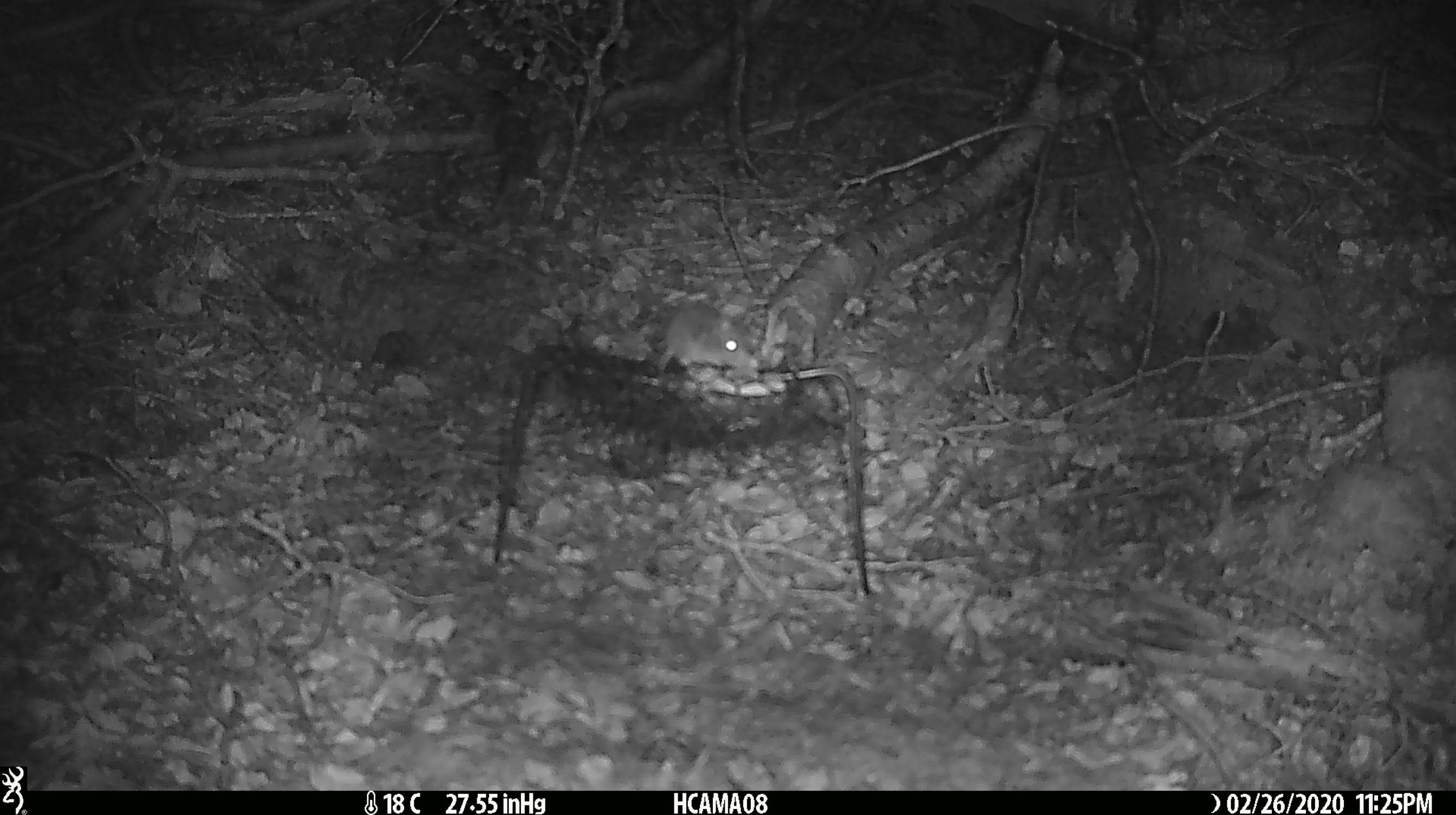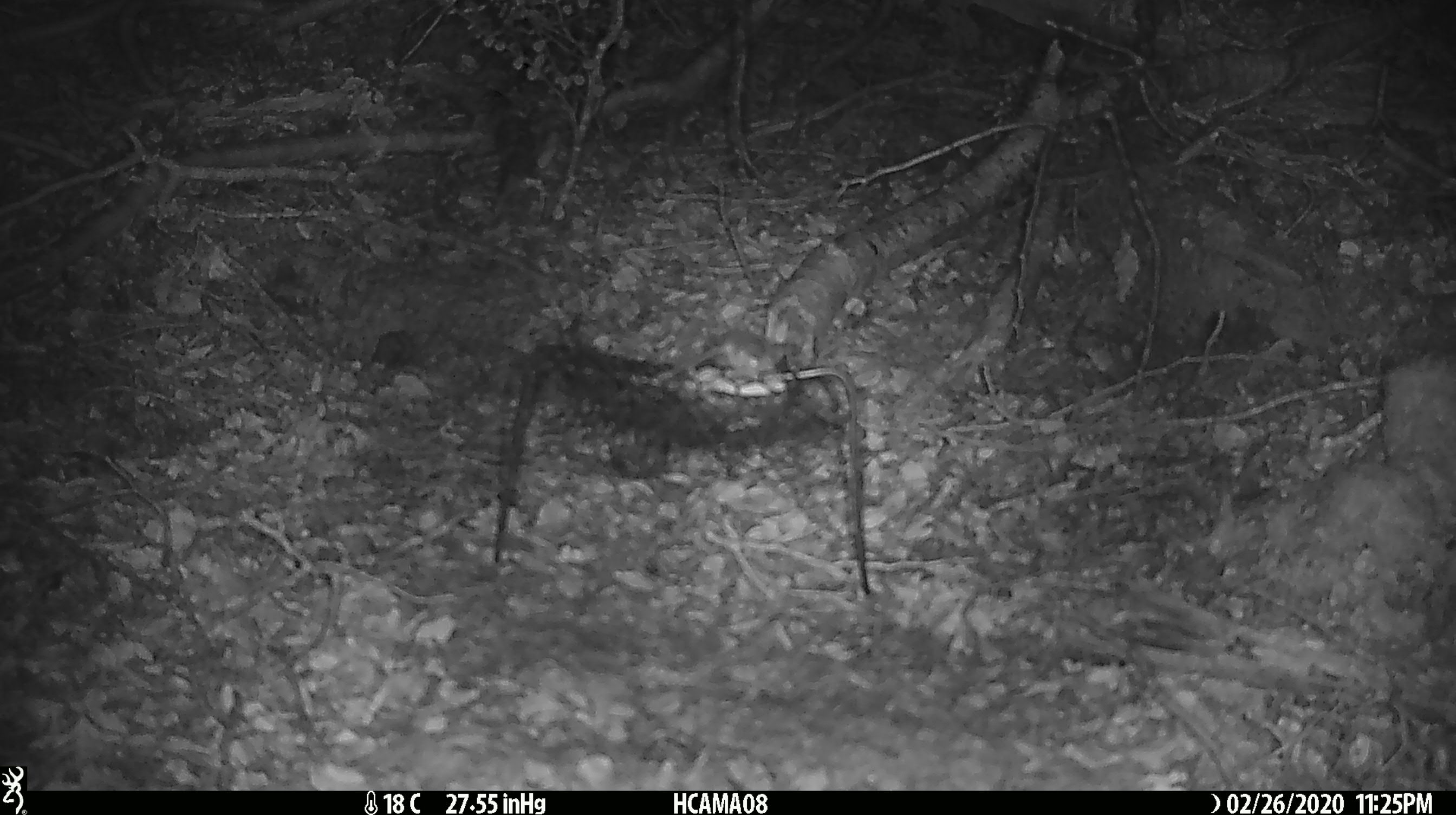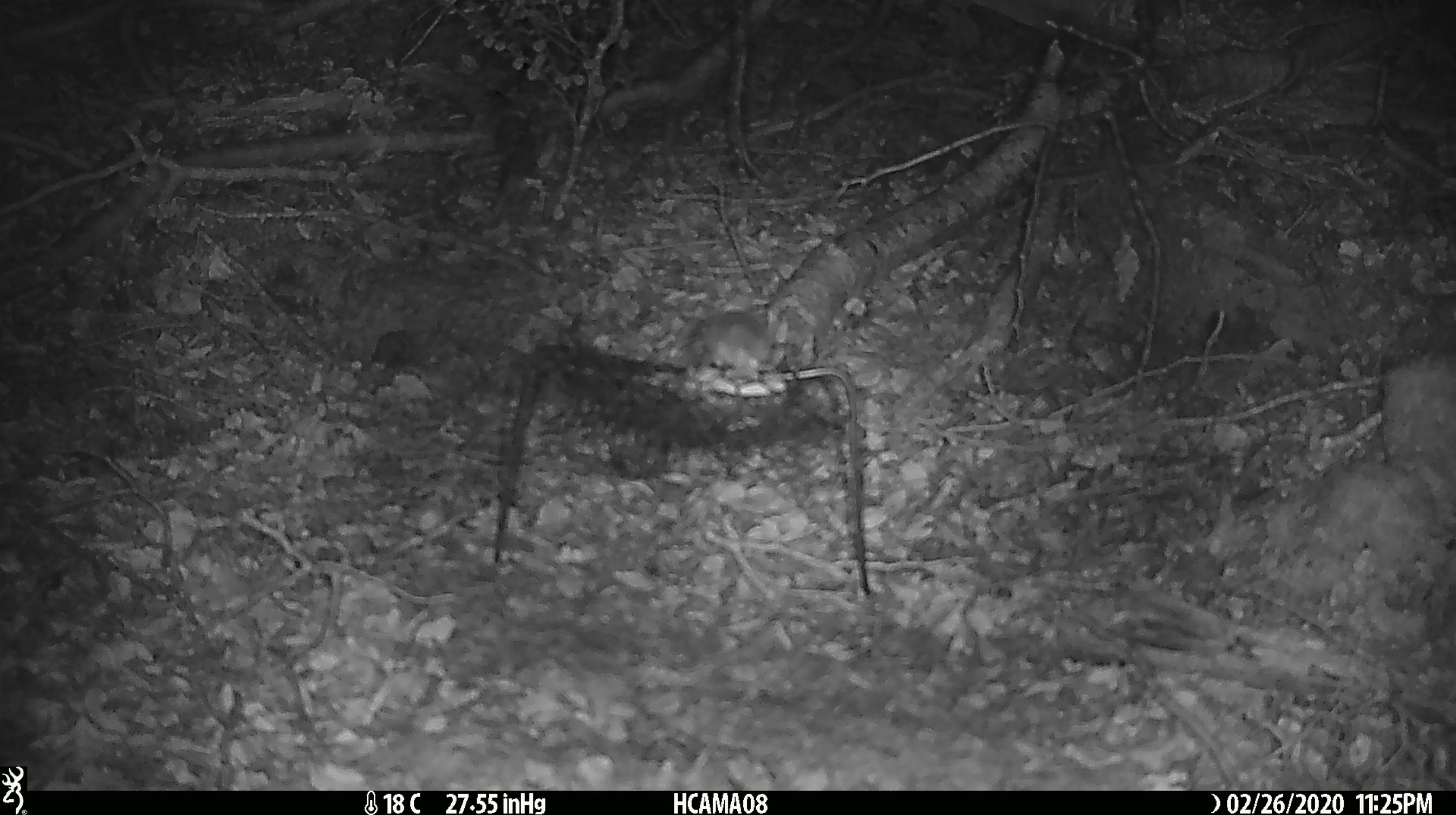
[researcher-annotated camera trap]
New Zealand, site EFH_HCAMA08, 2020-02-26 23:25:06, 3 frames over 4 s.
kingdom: Animalia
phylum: Chordata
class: Mammalia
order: Rodentia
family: Muridae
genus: Mus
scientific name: Mus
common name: mouse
Mouse (Mus).